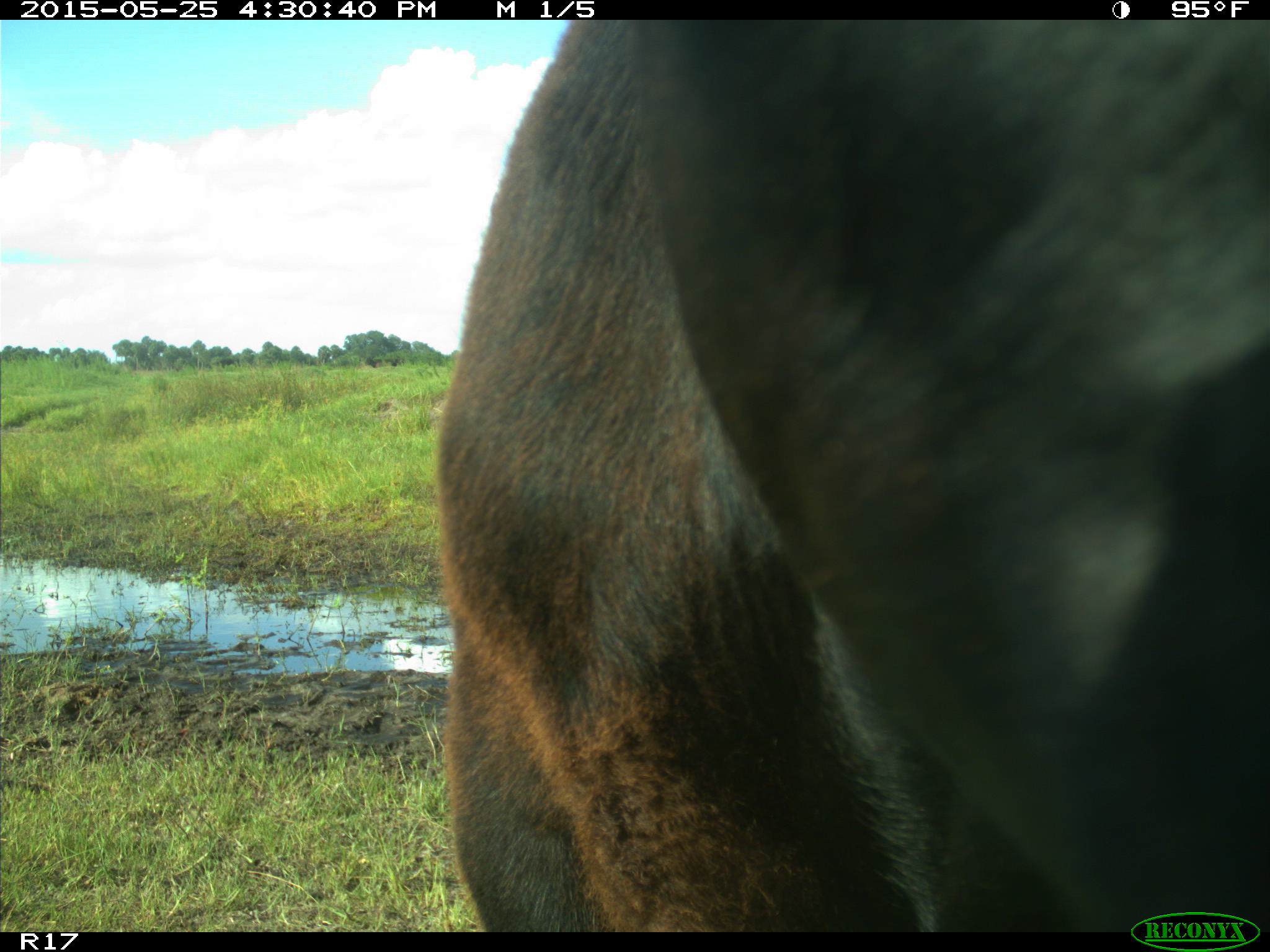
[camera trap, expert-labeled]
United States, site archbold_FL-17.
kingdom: Animalia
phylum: Chordata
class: Mammalia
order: Artiodactyla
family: Bovidae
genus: Bos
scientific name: Bos taurus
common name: domestic cow